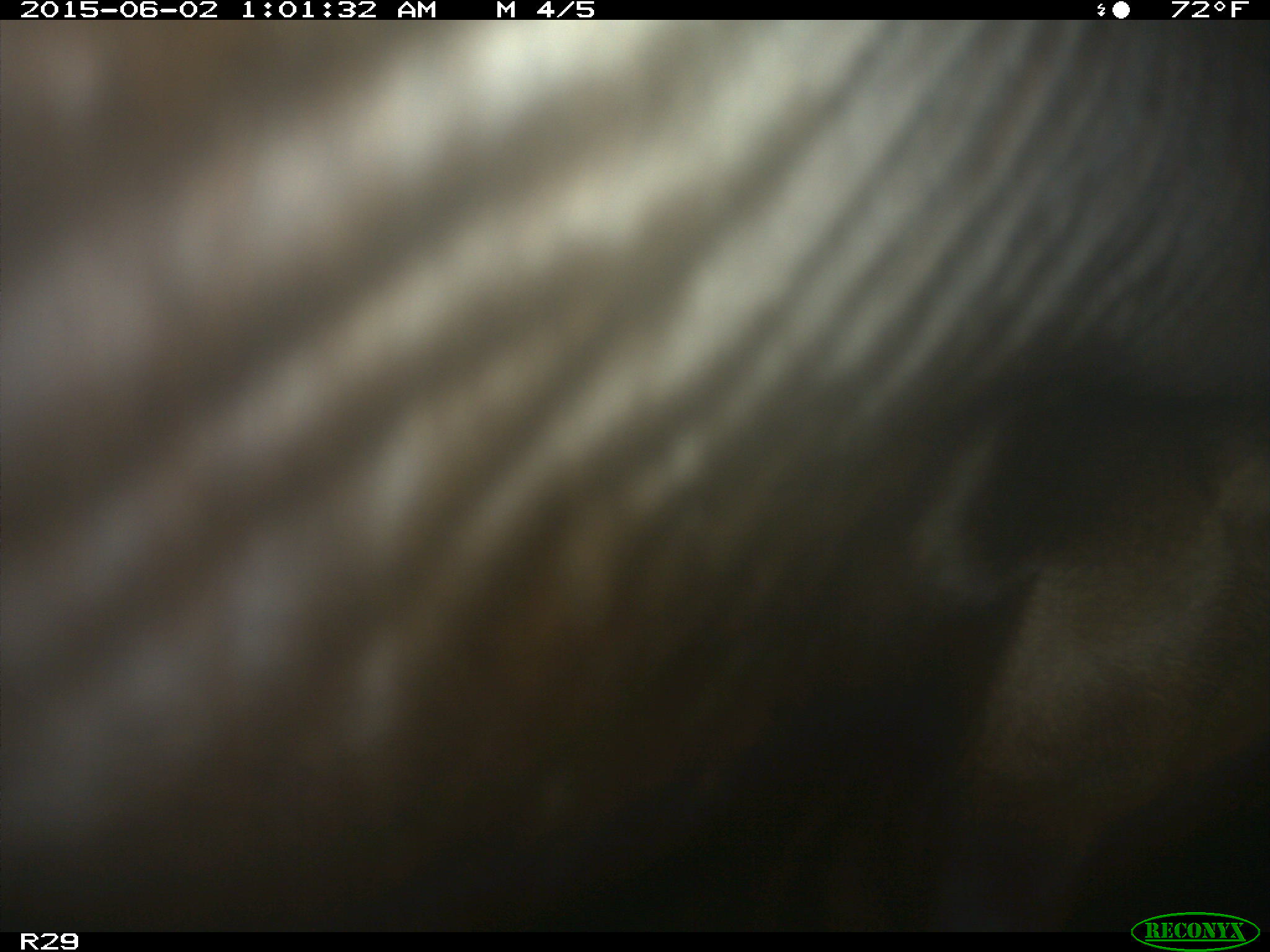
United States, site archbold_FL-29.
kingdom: Animalia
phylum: Chordata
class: Mammalia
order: Artiodactyla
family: Bovidae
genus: Bos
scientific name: Bos taurus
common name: domestic cow